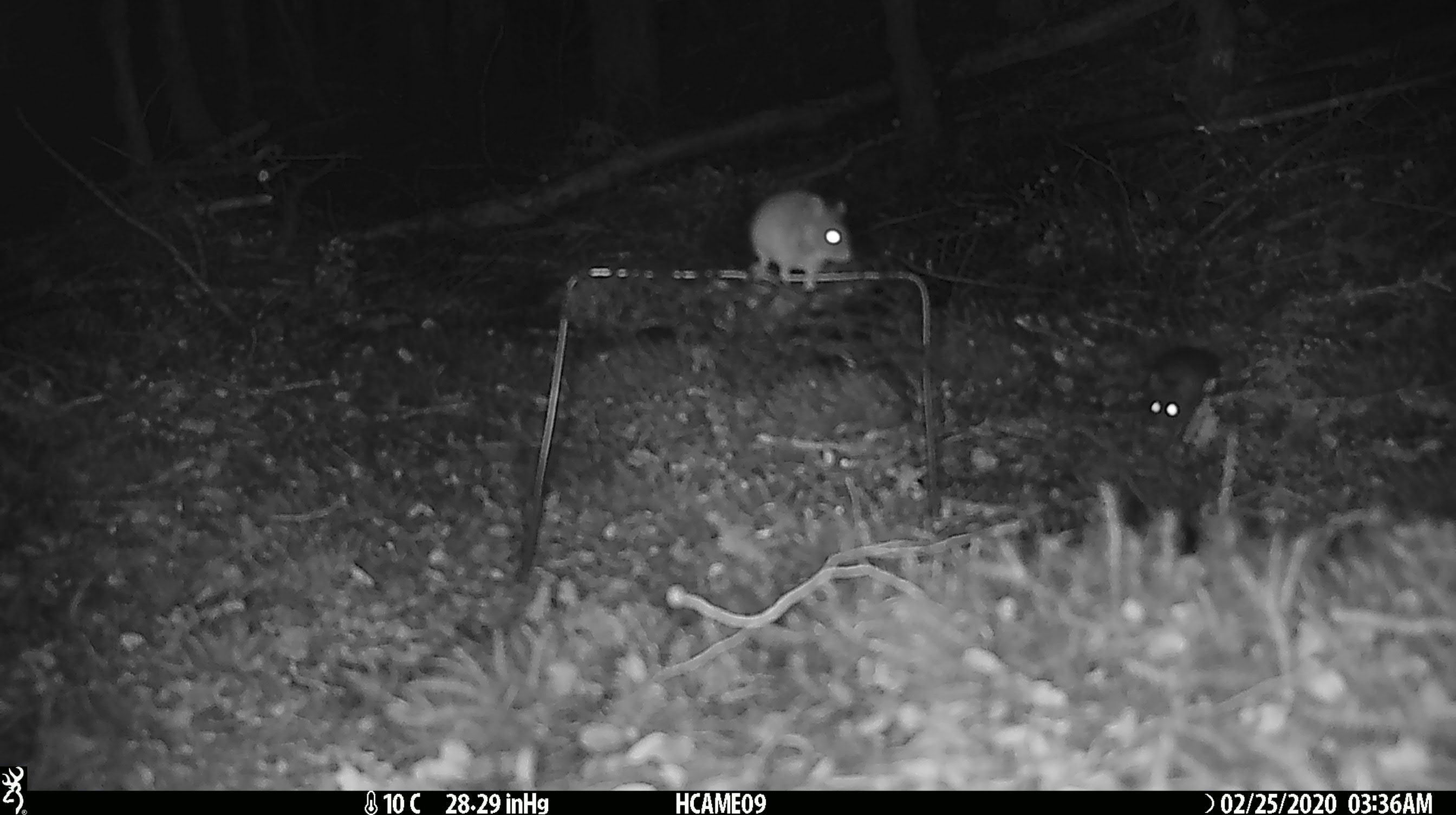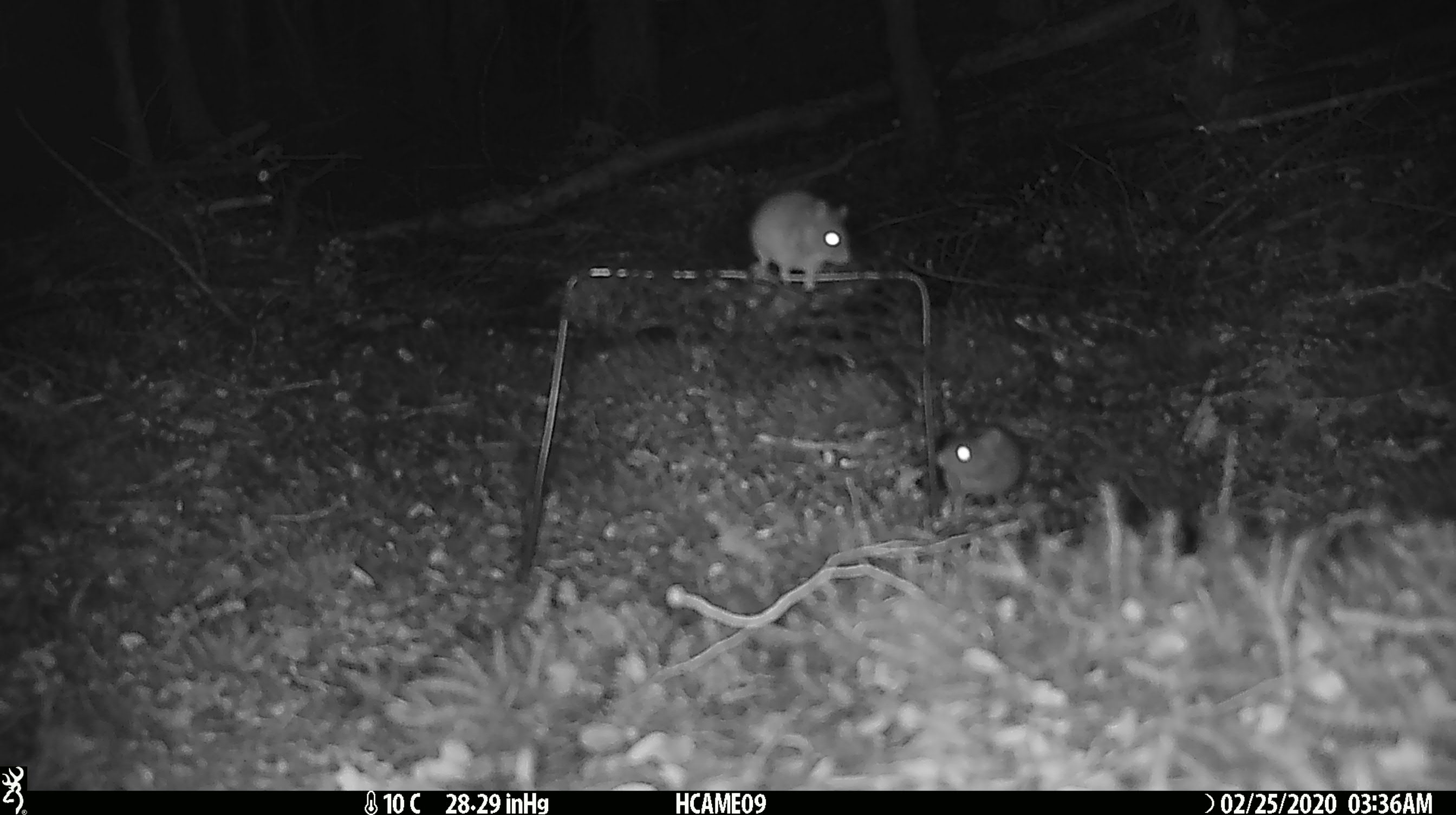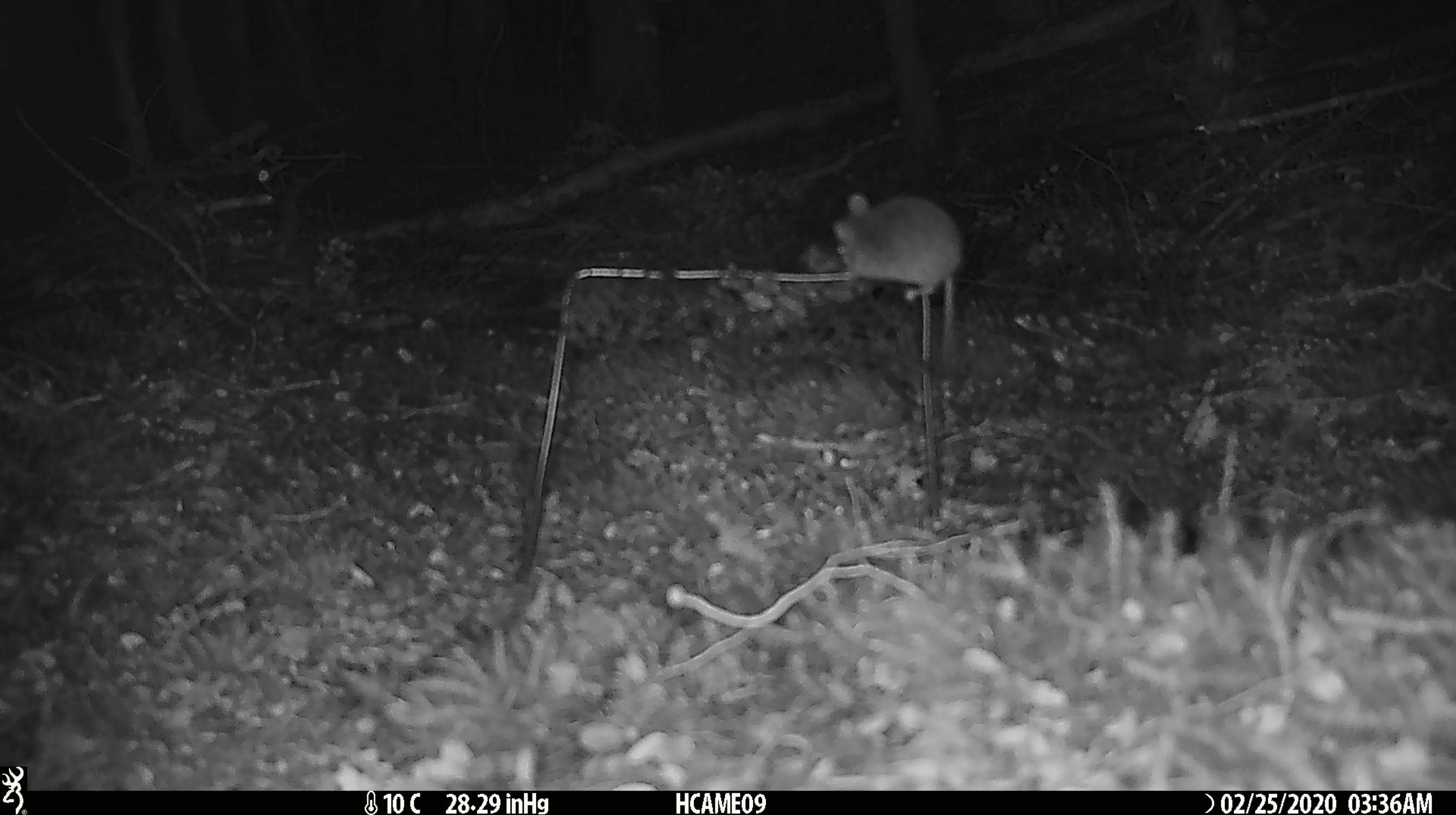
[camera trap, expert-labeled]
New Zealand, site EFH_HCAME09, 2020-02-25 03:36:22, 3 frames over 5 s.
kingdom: Animalia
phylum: Chordata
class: Mammalia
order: Rodentia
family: Muridae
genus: Mus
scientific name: Mus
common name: mouse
Mouse (Mus).